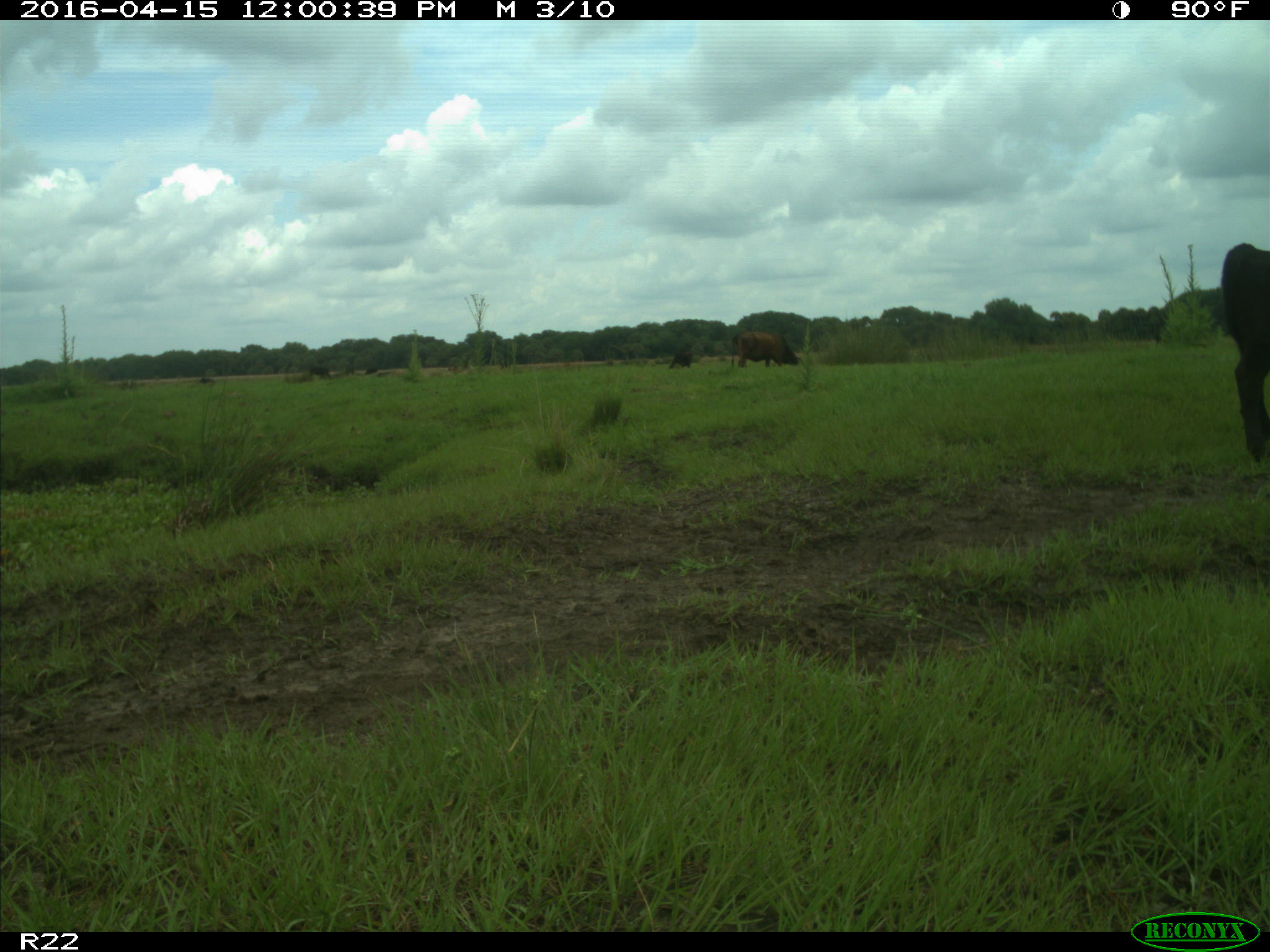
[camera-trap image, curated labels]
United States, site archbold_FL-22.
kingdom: Animalia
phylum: Chordata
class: Mammalia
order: Artiodactyla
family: Bovidae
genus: Bos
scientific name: Bos taurus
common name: domestic cow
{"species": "Bos taurus (domestic cow)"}